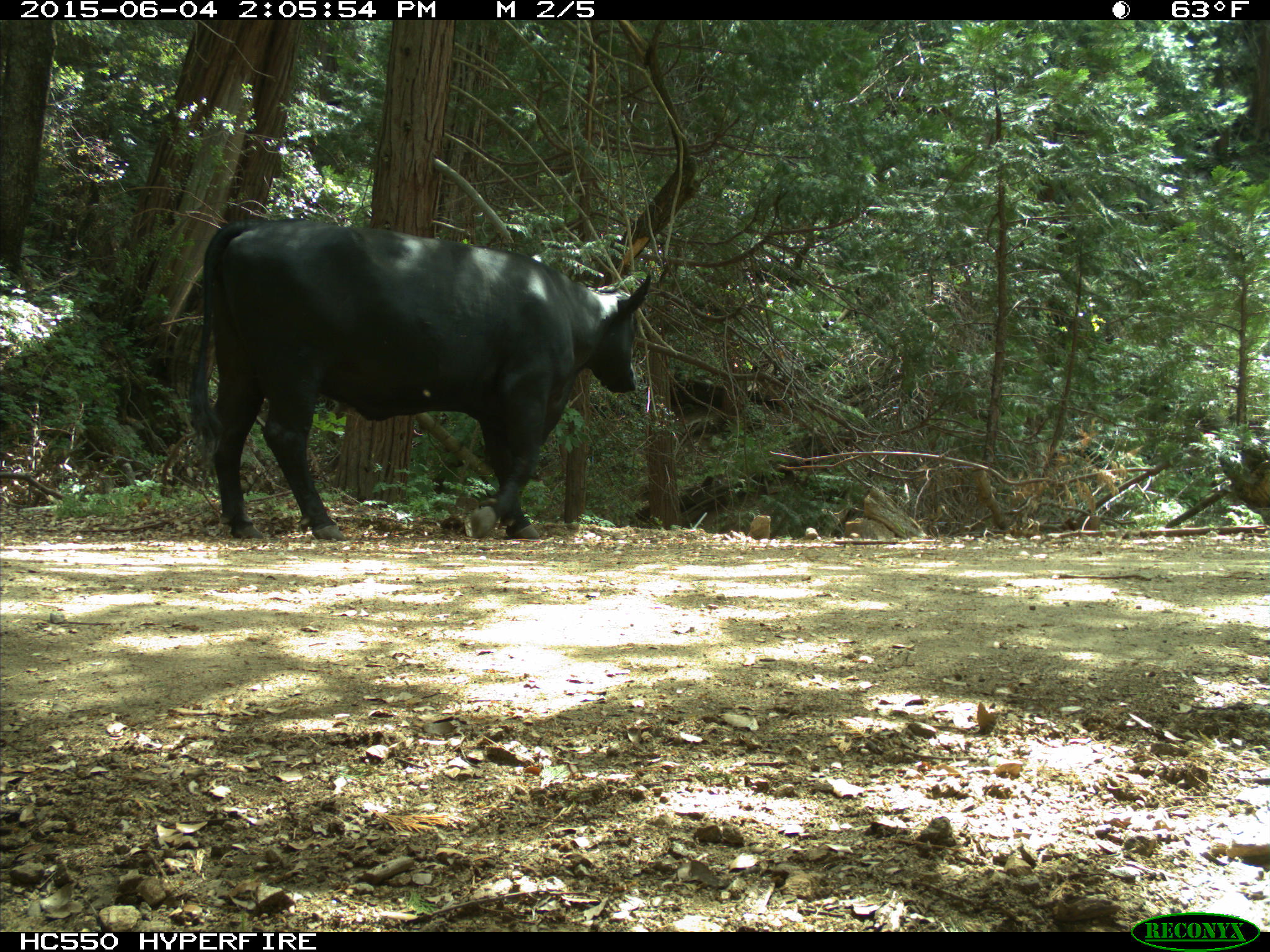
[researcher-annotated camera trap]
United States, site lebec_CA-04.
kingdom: Animalia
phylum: Chordata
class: Mammalia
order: Artiodactyla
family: Bovidae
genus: Bos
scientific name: Bos taurus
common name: domestic cow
Bos taurus (domestic cow).